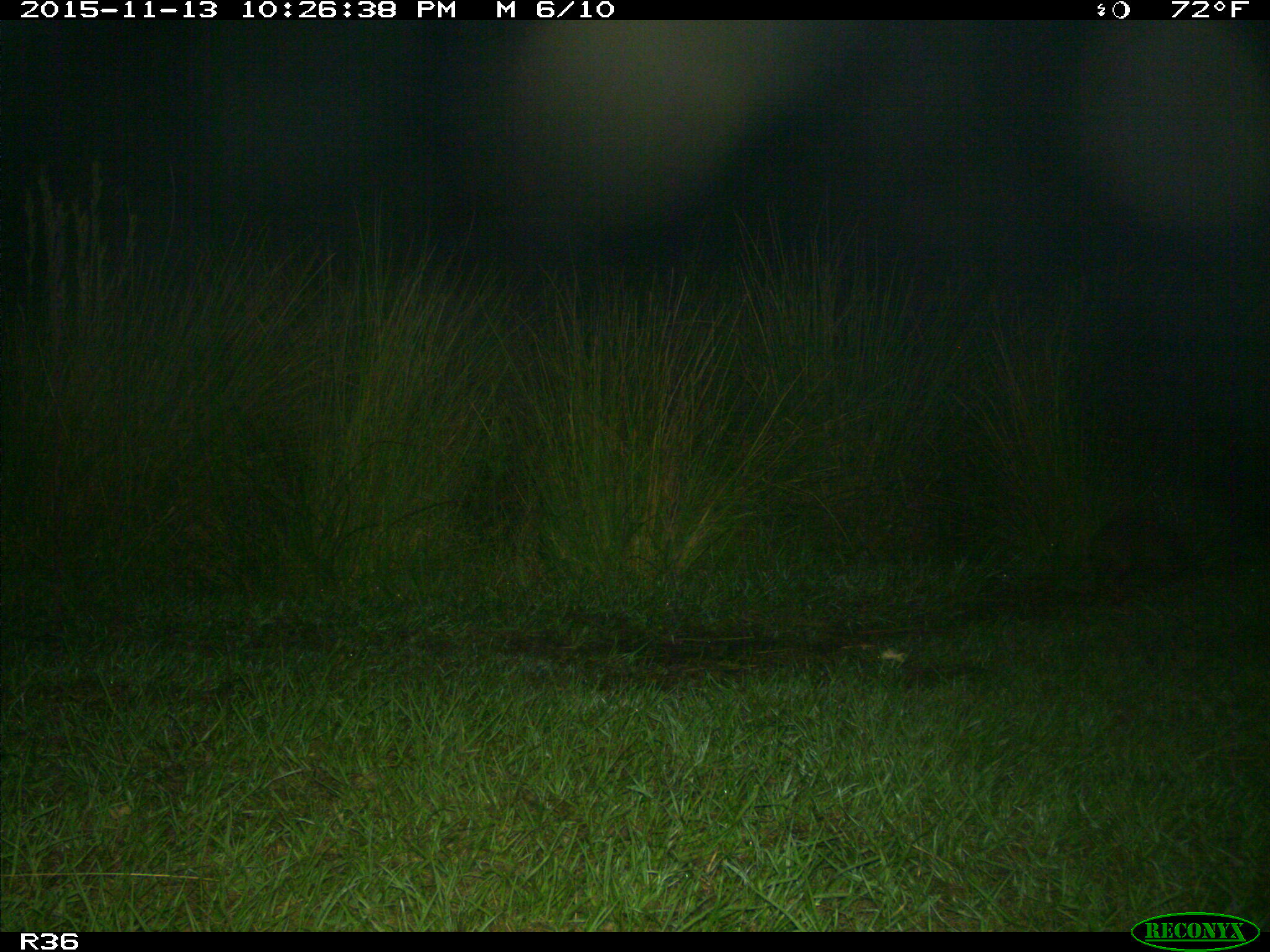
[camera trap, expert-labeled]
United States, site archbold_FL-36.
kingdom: Animalia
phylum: Chordata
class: Mammalia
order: Cingulata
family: Dasypodidae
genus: Dasypus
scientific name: Dasypus novemcinctus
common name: nine-banded armadillo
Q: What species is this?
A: Dasypus novemcinctus (nine-banded armadillo).